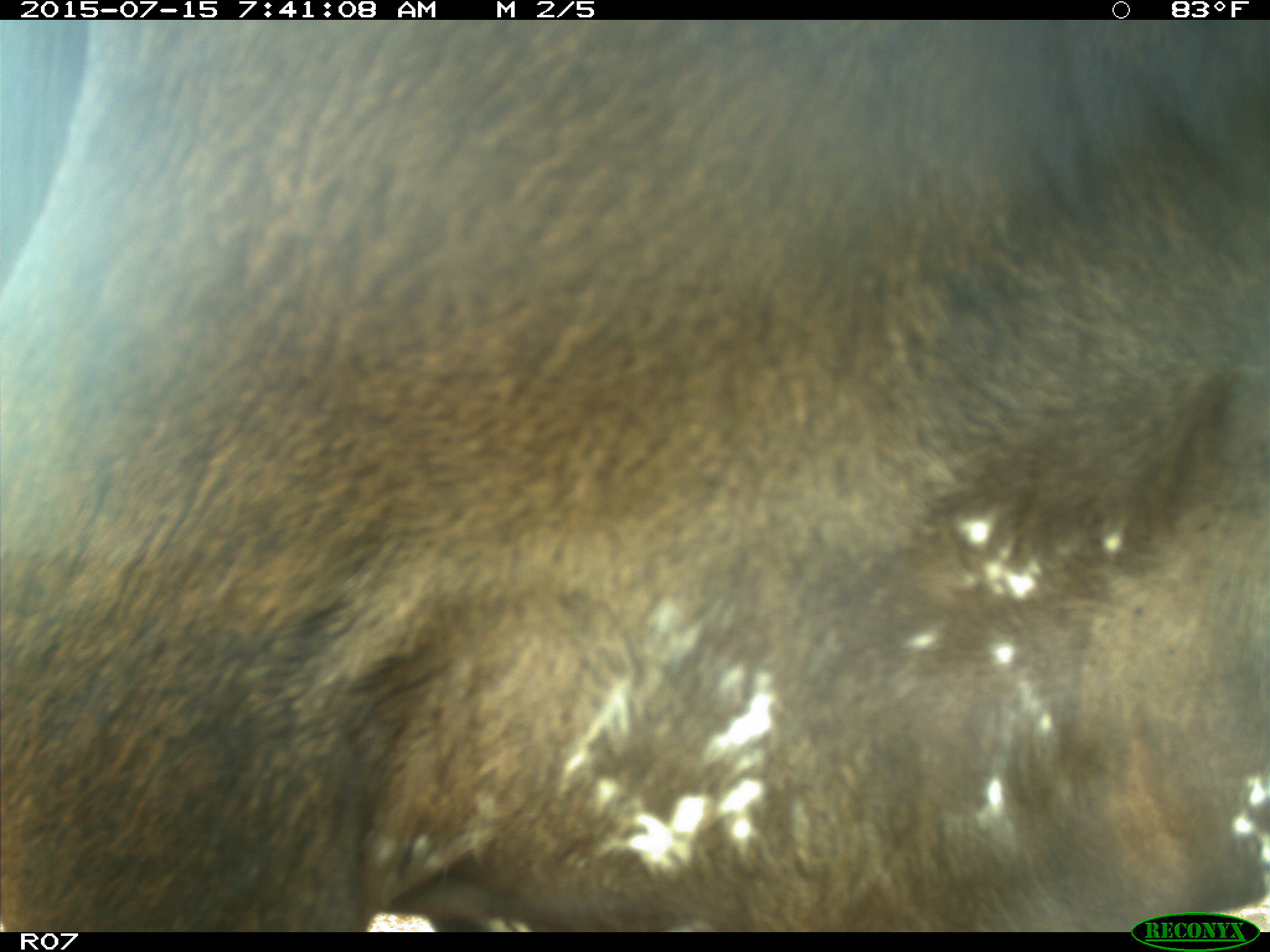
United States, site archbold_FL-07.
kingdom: Animalia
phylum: Chordata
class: Mammalia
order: Artiodactyla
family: Bovidae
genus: Bos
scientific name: Bos taurus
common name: domestic cow